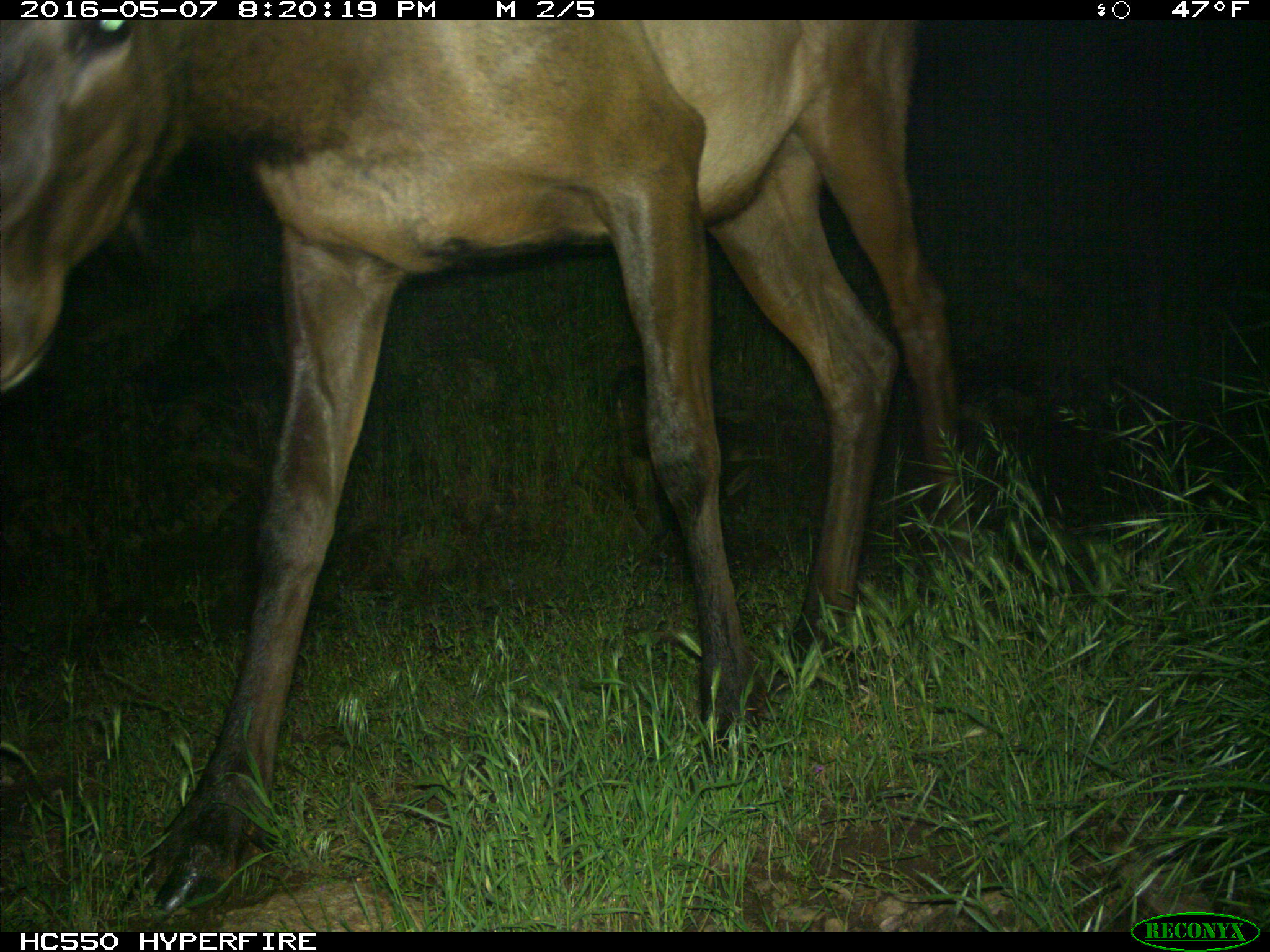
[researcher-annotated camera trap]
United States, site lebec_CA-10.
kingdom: Animalia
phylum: Chordata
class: Mammalia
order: Artiodactyla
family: Cervidae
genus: Cervus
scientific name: Cervus canadensis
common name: elk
Cervus canadensis (elk).